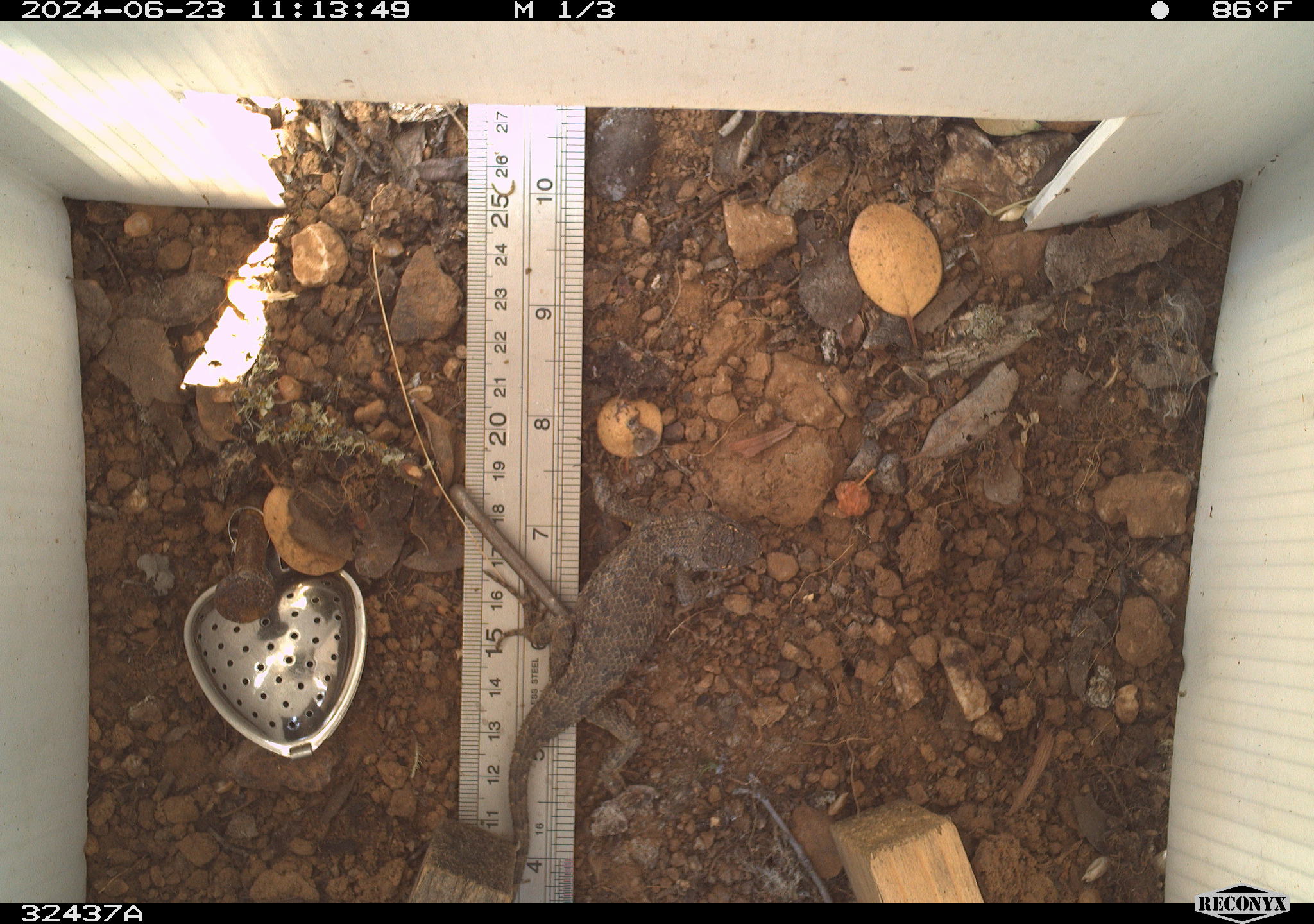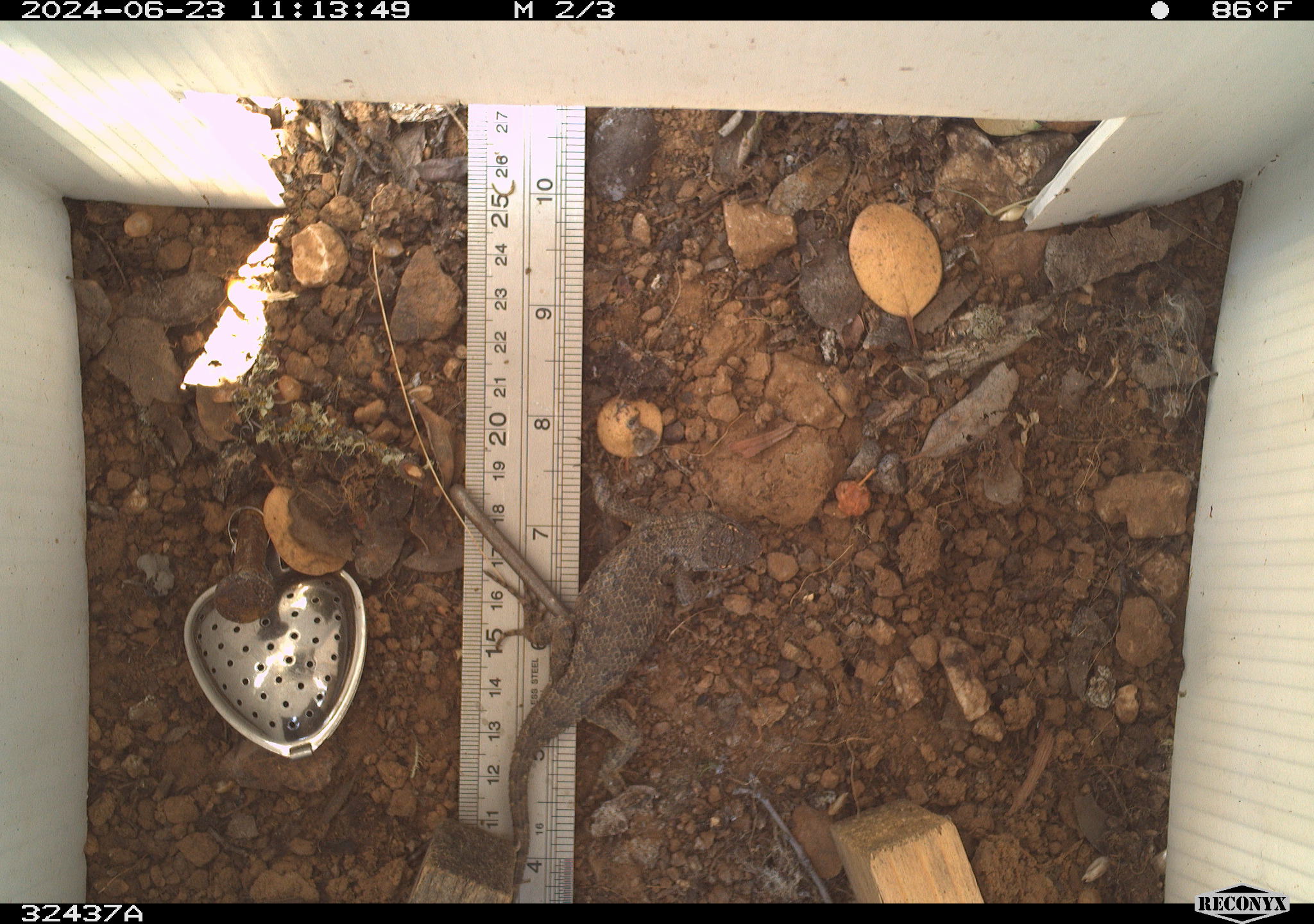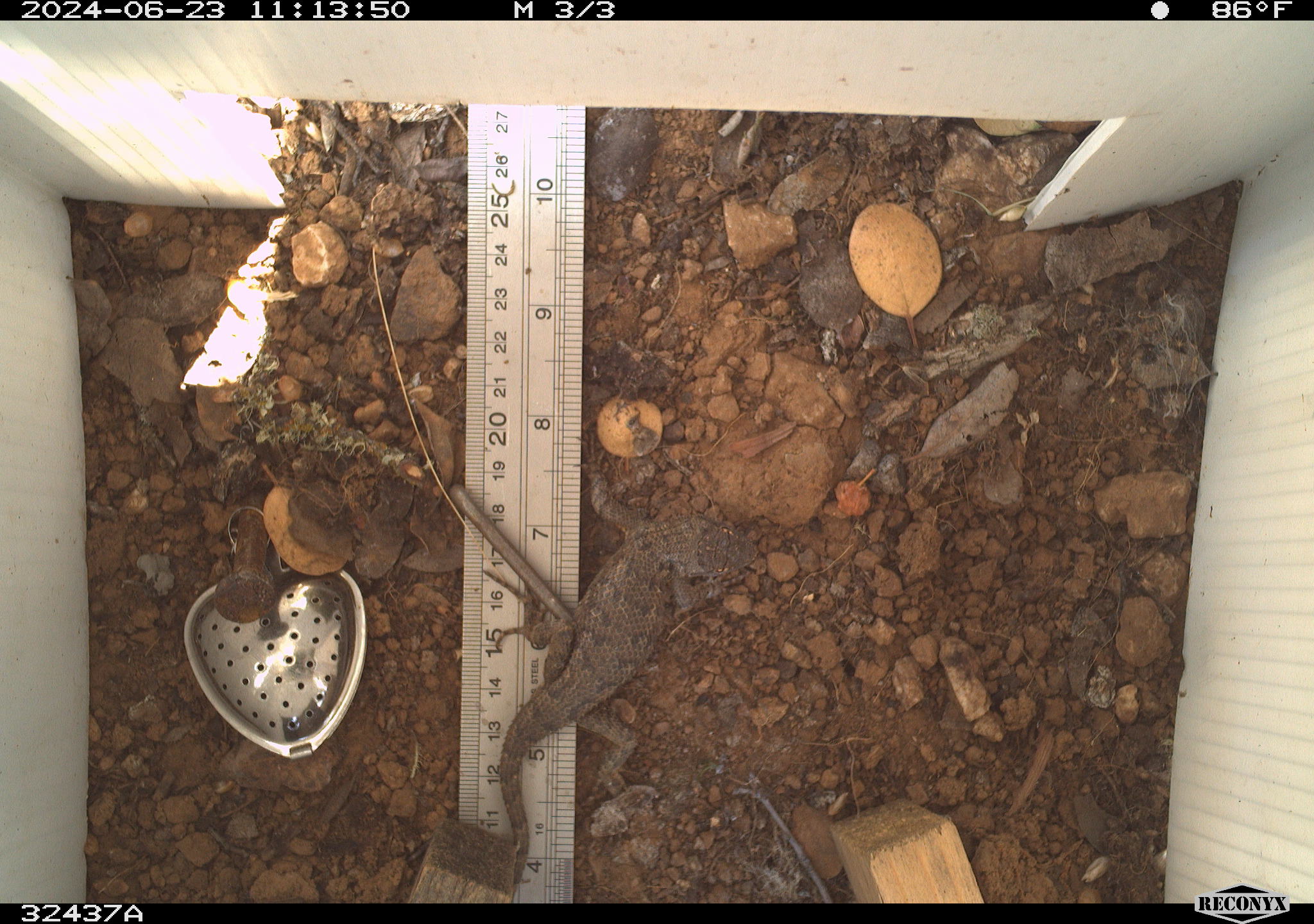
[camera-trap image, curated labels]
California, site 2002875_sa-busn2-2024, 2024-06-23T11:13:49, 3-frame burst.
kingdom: Animalia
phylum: Chordata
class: Reptilia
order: Squamata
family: Phrynosomatidae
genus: Sceloporus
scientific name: Sceloporus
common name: spiny lizards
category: sceloporus species